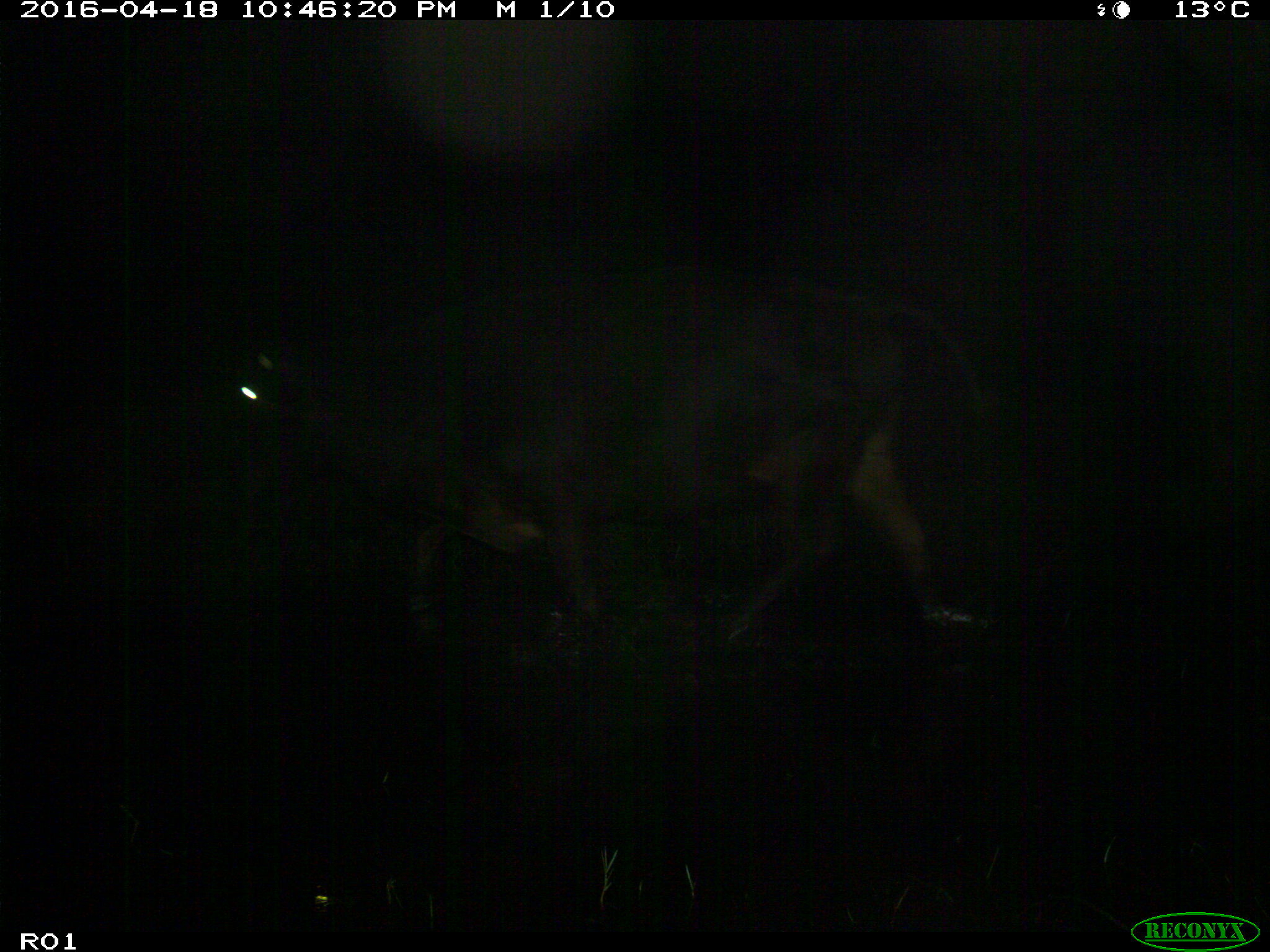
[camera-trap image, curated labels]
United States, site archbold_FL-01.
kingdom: Animalia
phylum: Chordata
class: Mammalia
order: Artiodactyla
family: Bovidae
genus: Bos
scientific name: Bos taurus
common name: domestic cow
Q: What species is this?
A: Bos taurus (domestic cow).